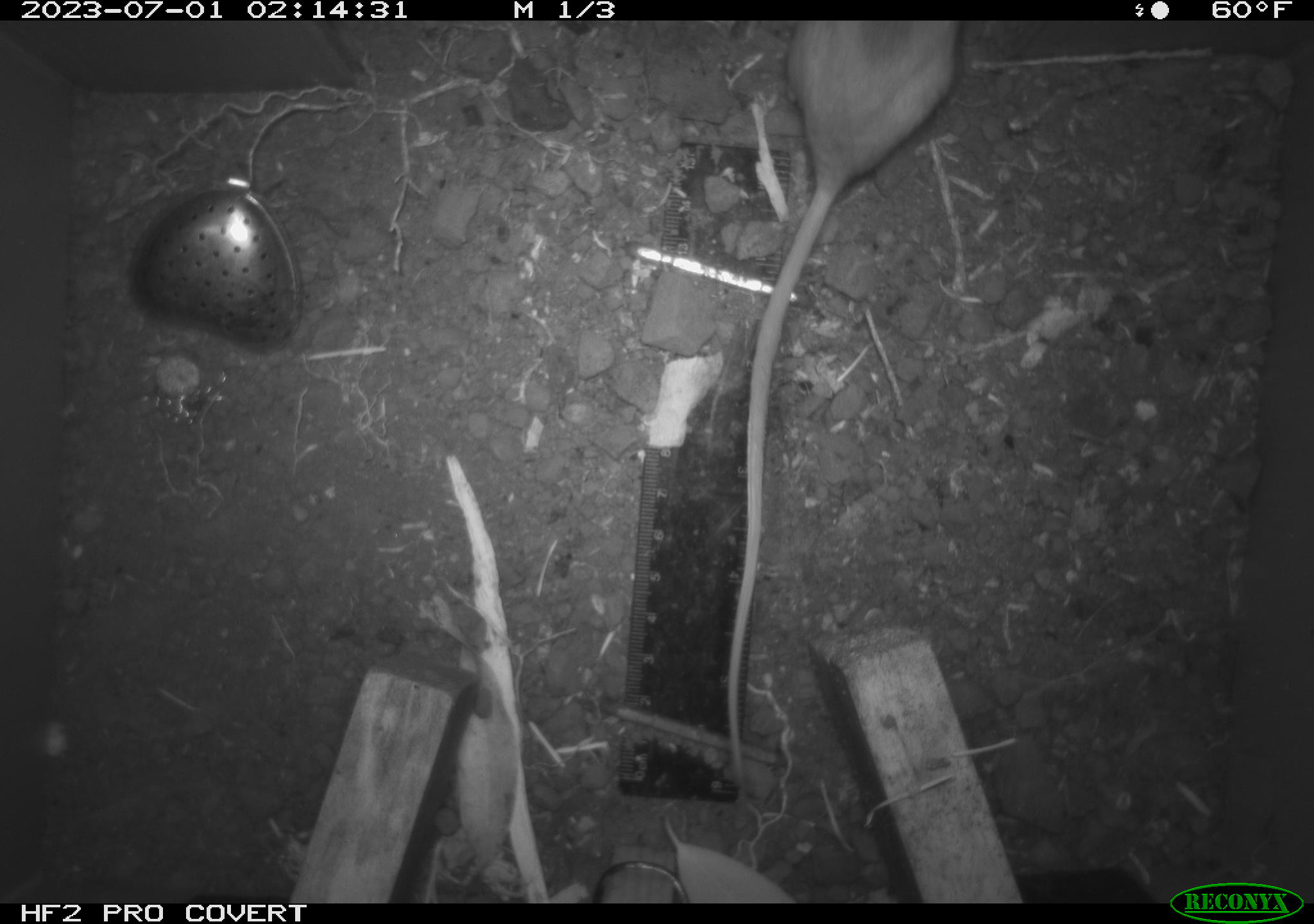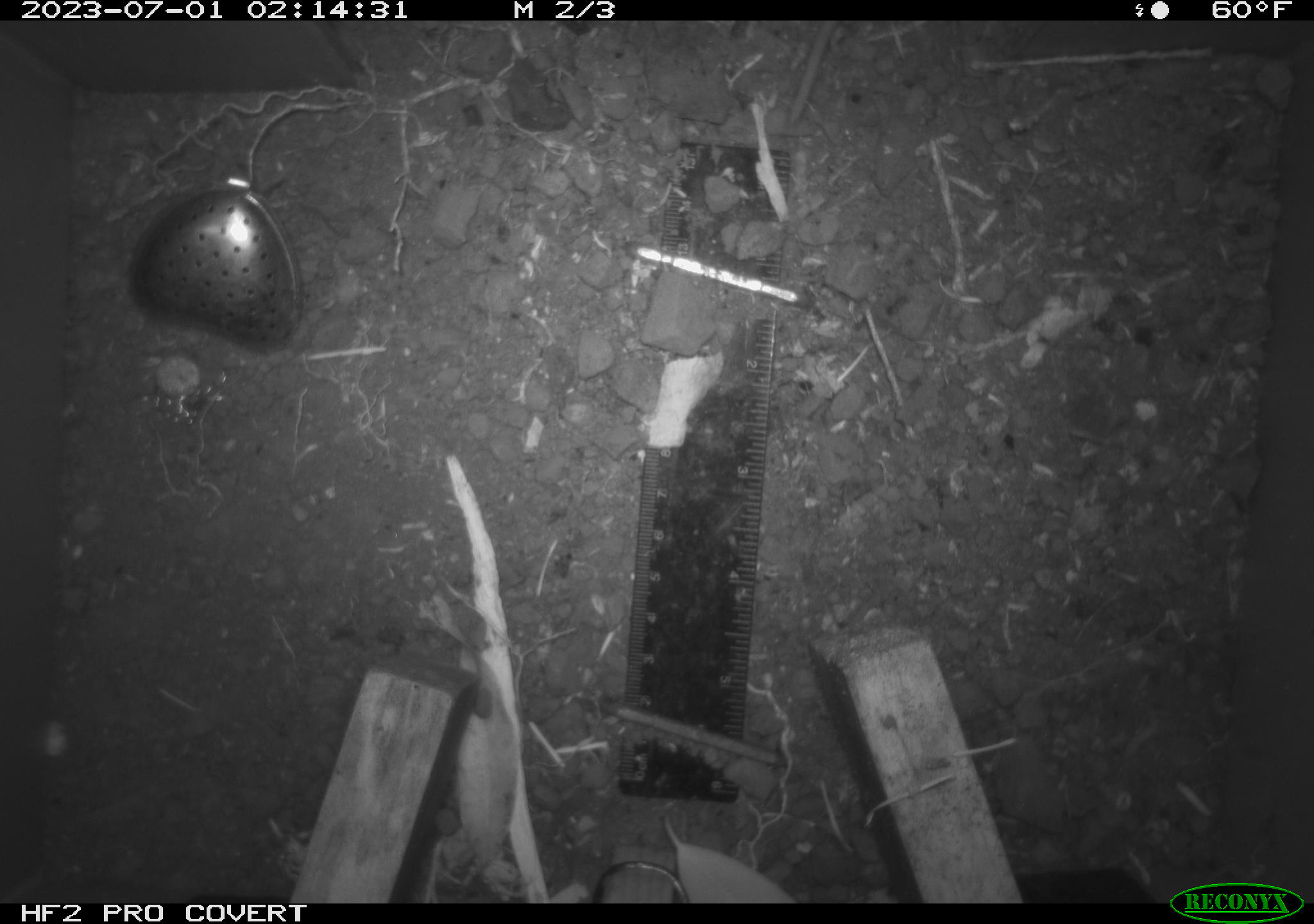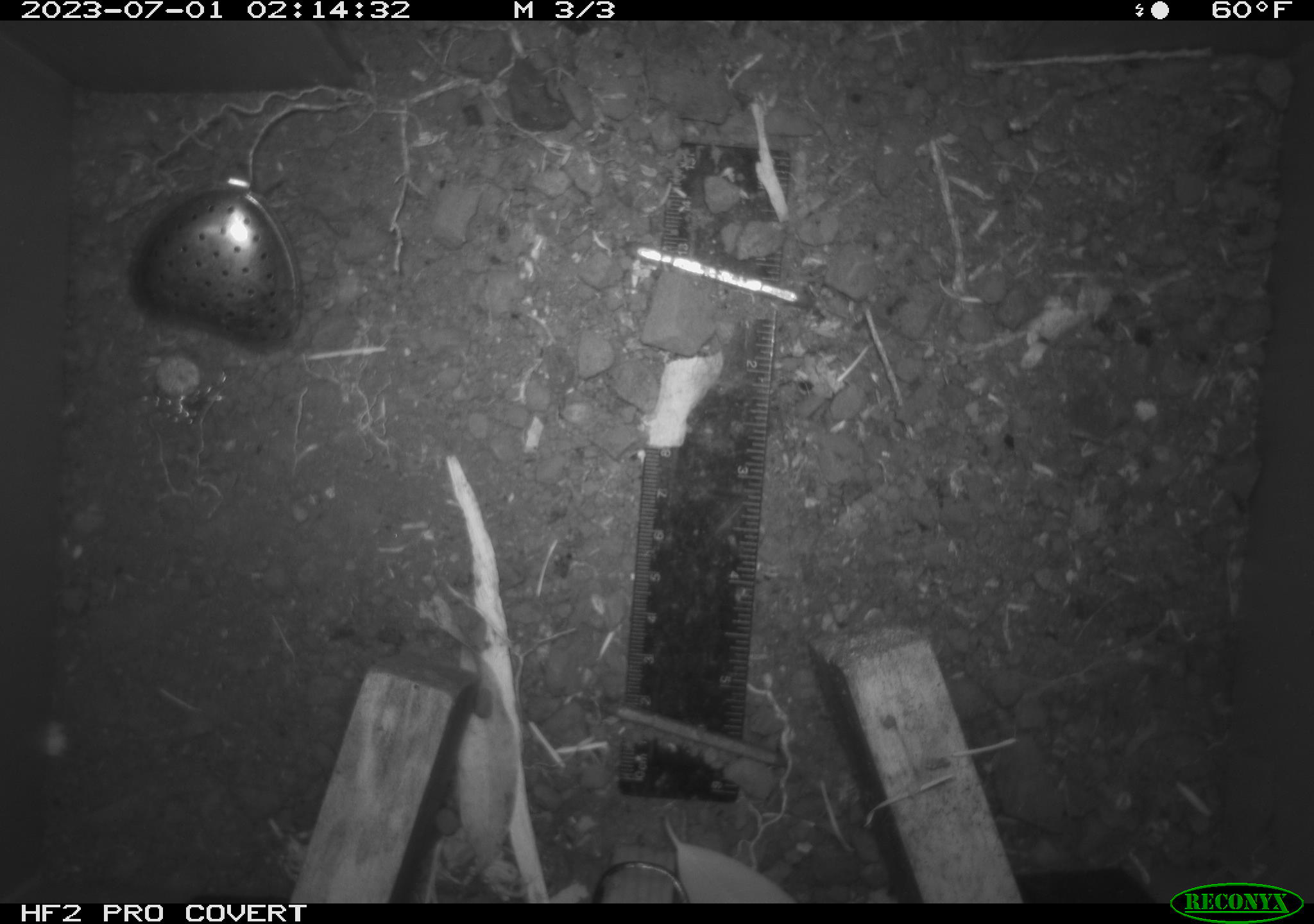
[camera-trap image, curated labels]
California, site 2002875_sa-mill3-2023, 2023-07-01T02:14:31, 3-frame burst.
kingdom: Animalia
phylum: Chordata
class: Mammalia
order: Rodentia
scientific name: Rodentia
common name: mouse species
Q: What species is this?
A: Mouse species (Rodentia).